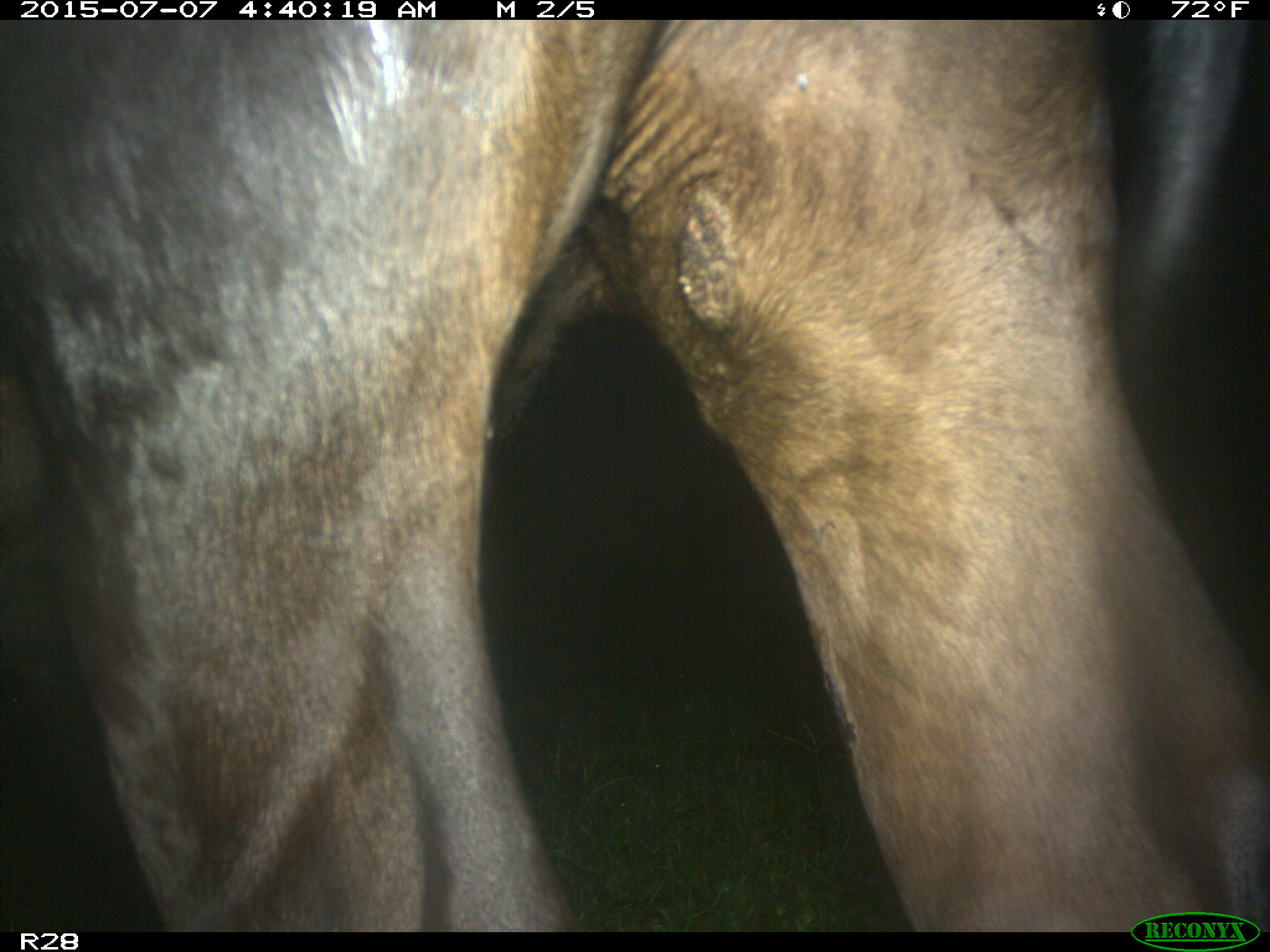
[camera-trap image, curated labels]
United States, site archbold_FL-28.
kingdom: Animalia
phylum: Chordata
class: Mammalia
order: Artiodactyla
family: Bovidae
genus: Bos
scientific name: Bos taurus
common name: domestic cow